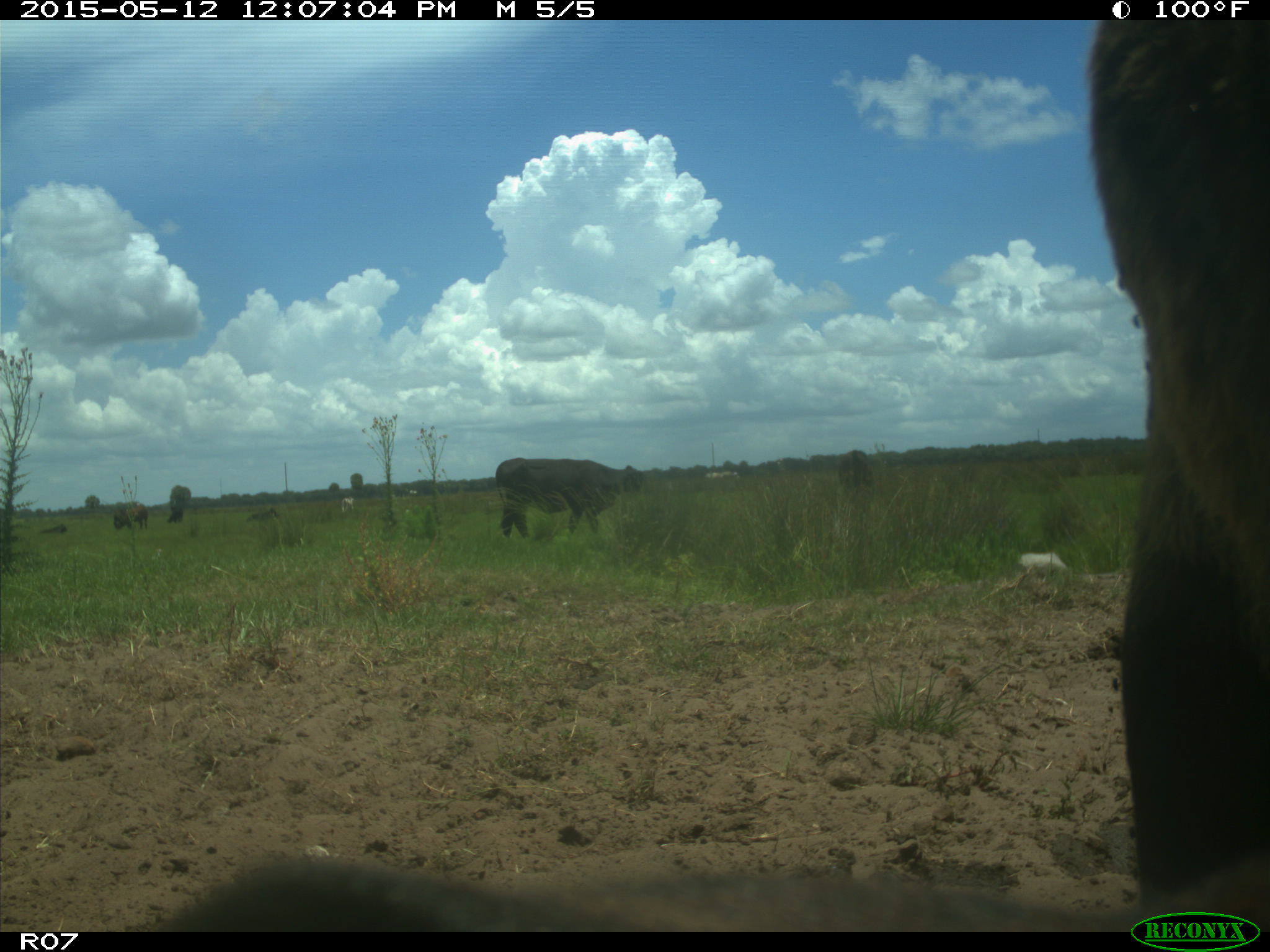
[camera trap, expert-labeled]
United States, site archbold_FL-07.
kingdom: Animalia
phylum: Chordata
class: Mammalia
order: Artiodactyla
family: Bovidae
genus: Bos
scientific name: Bos taurus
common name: domestic cow